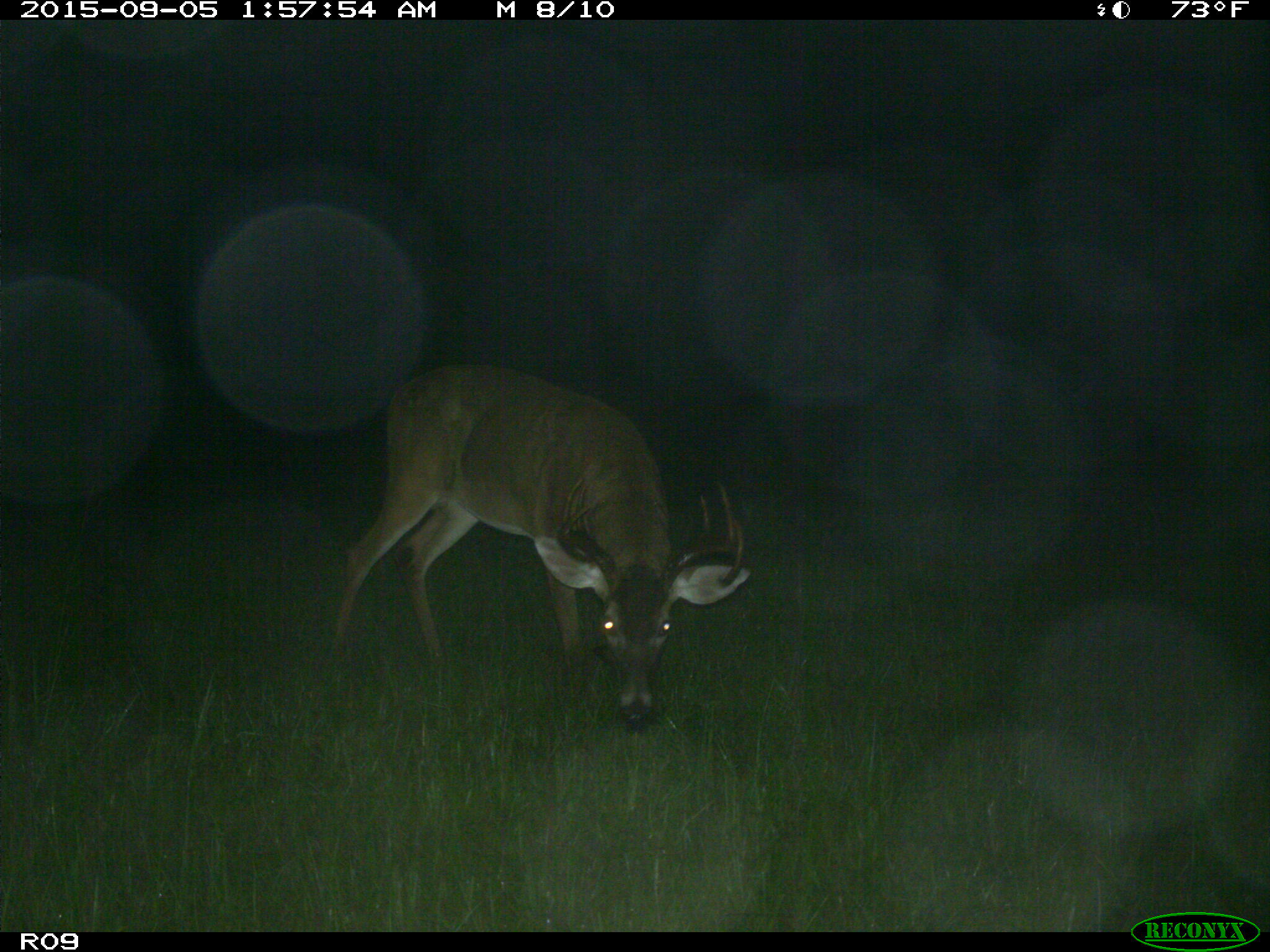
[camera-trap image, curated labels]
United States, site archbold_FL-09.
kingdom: Animalia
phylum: Chordata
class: Mammalia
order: Artiodactyla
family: Cervidae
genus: Odocoileus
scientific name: Odocoileus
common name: deer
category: unidentified deer